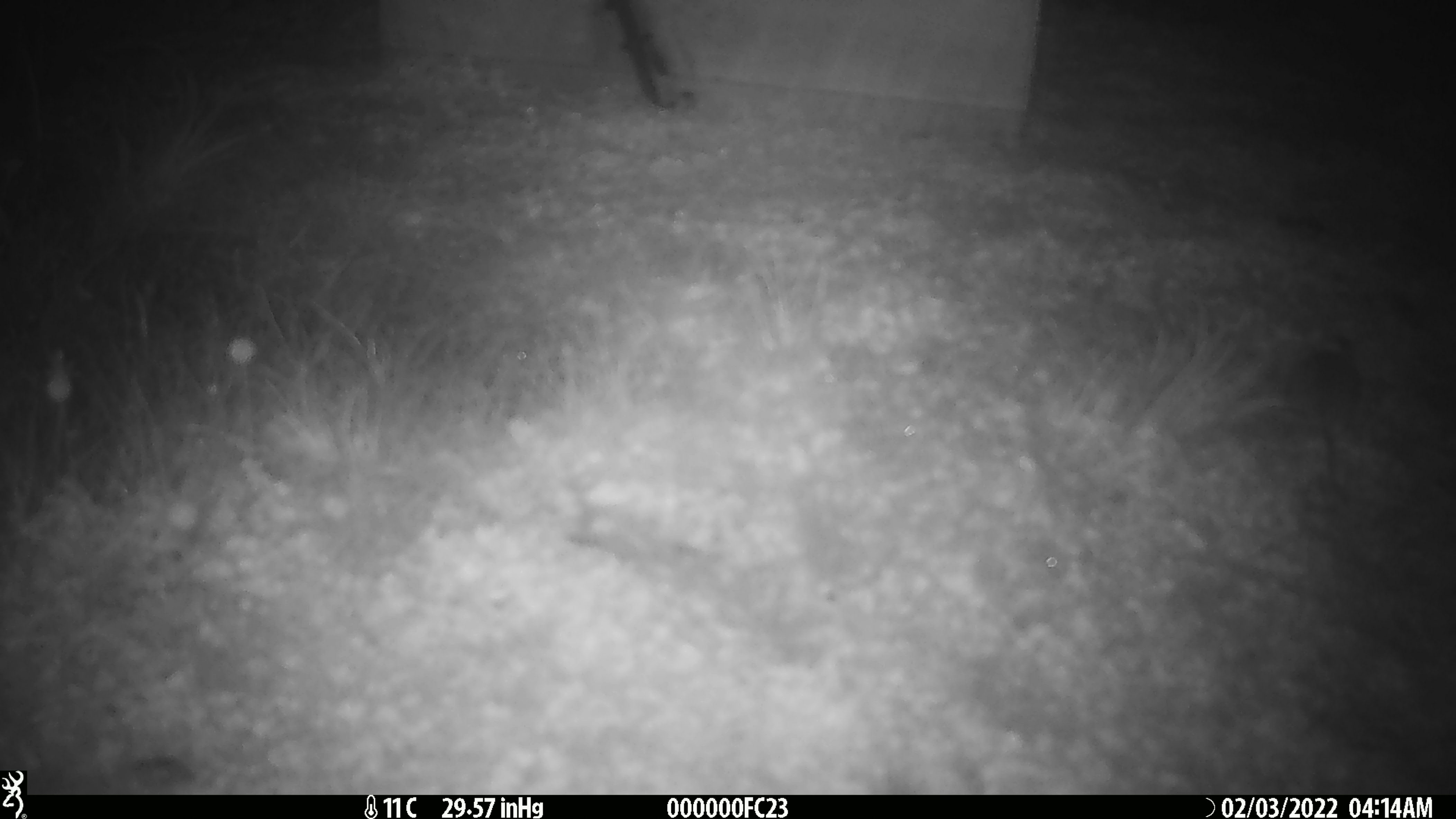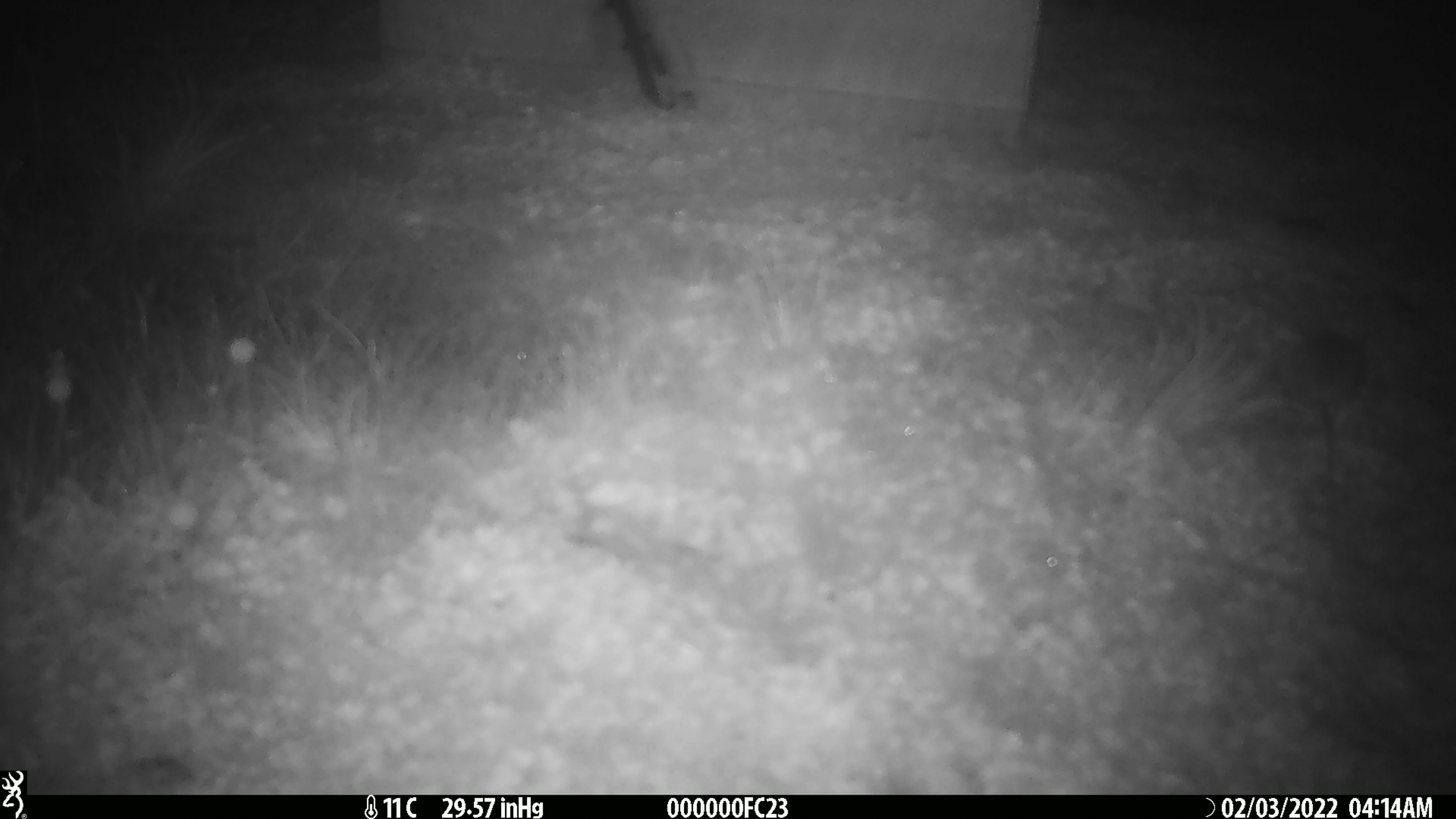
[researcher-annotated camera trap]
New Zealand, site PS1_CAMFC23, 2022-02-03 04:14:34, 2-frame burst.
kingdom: Animalia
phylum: Chordata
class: Mammalia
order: Rodentia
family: Muridae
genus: Mus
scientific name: Mus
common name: mouse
Mouse (Mus).